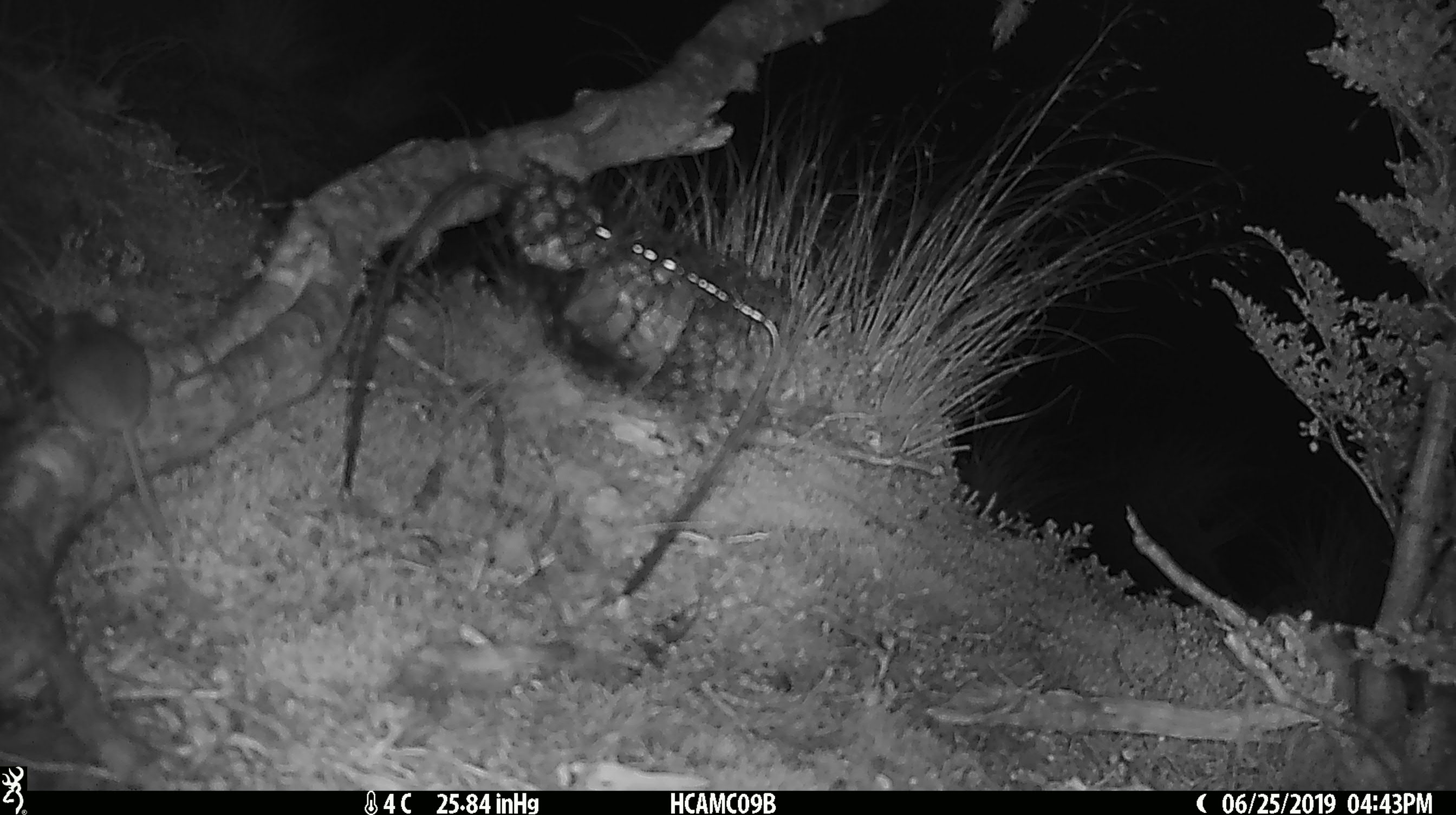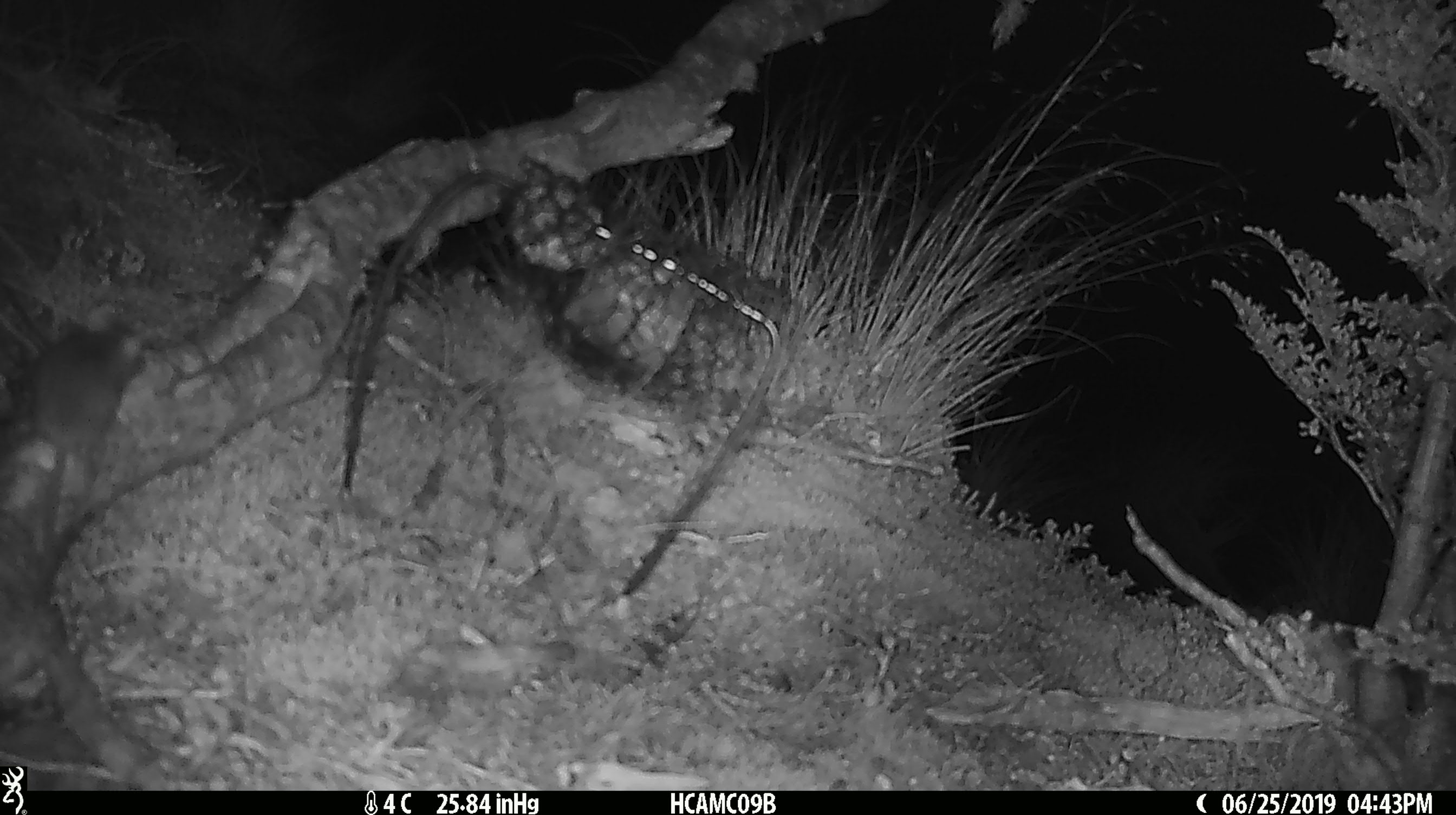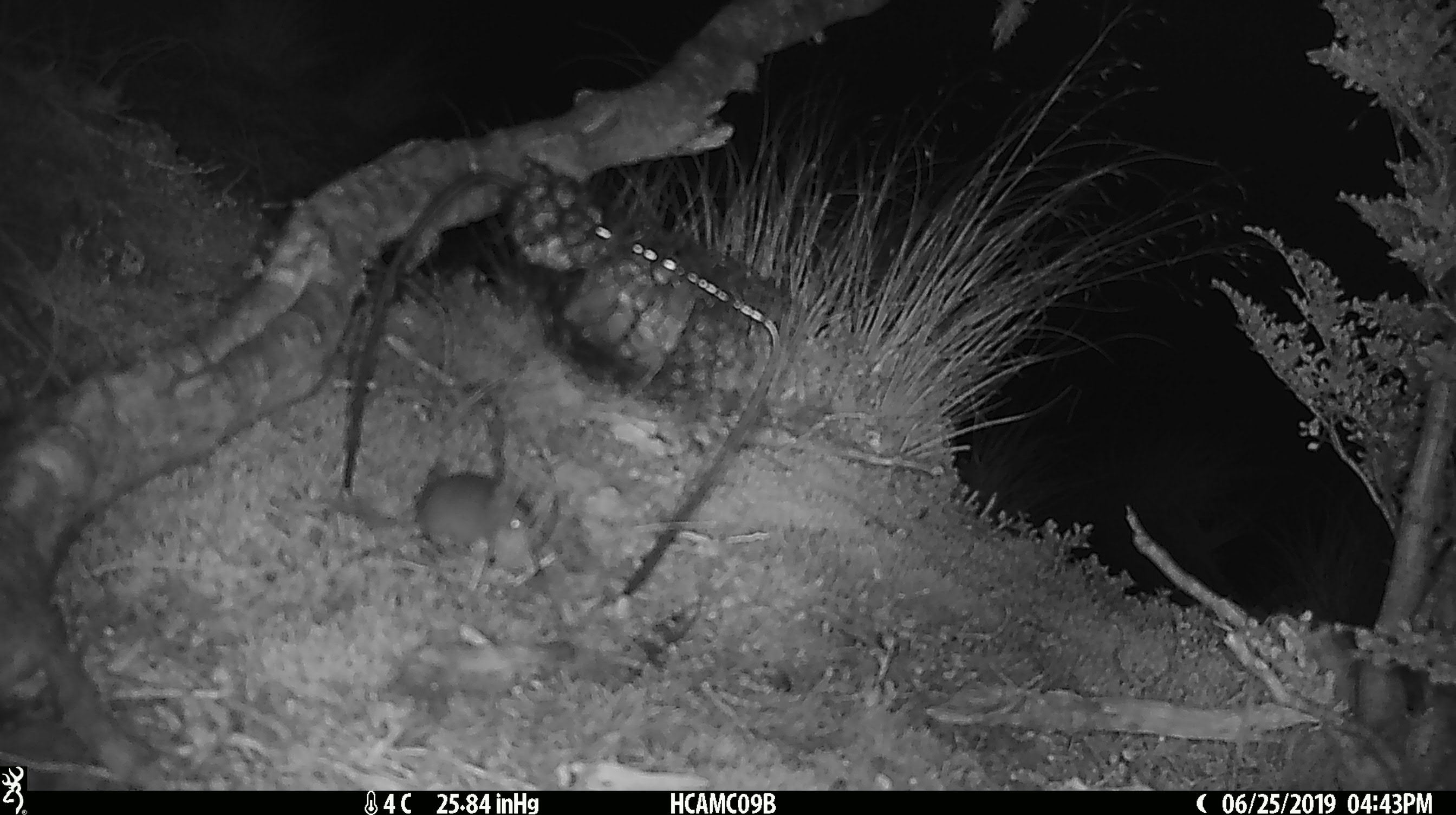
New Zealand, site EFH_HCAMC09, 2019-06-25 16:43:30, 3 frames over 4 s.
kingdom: Animalia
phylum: Chordata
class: Mammalia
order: Rodentia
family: Muridae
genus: Mus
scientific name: Mus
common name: mouse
Mouse (Mus).